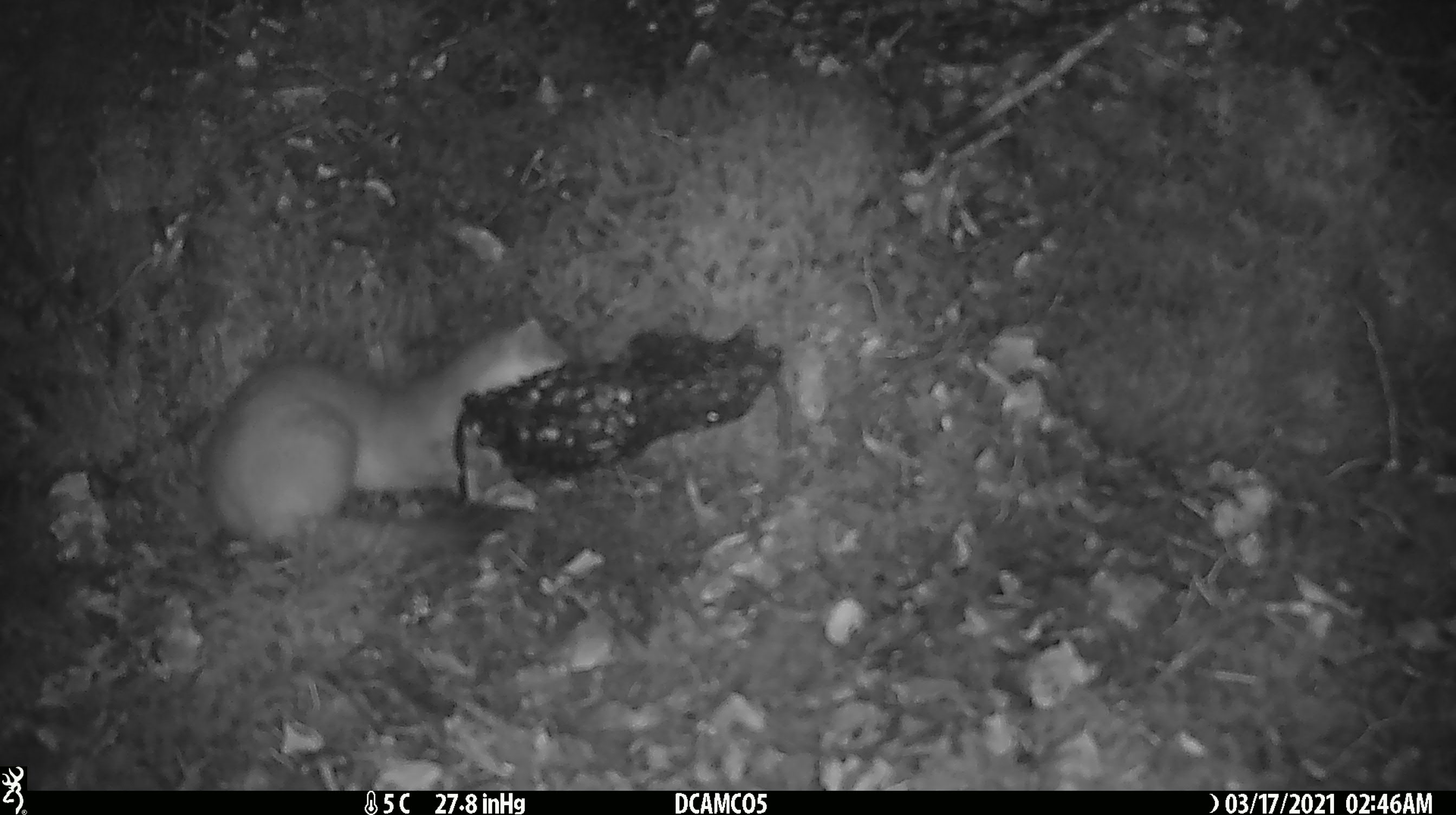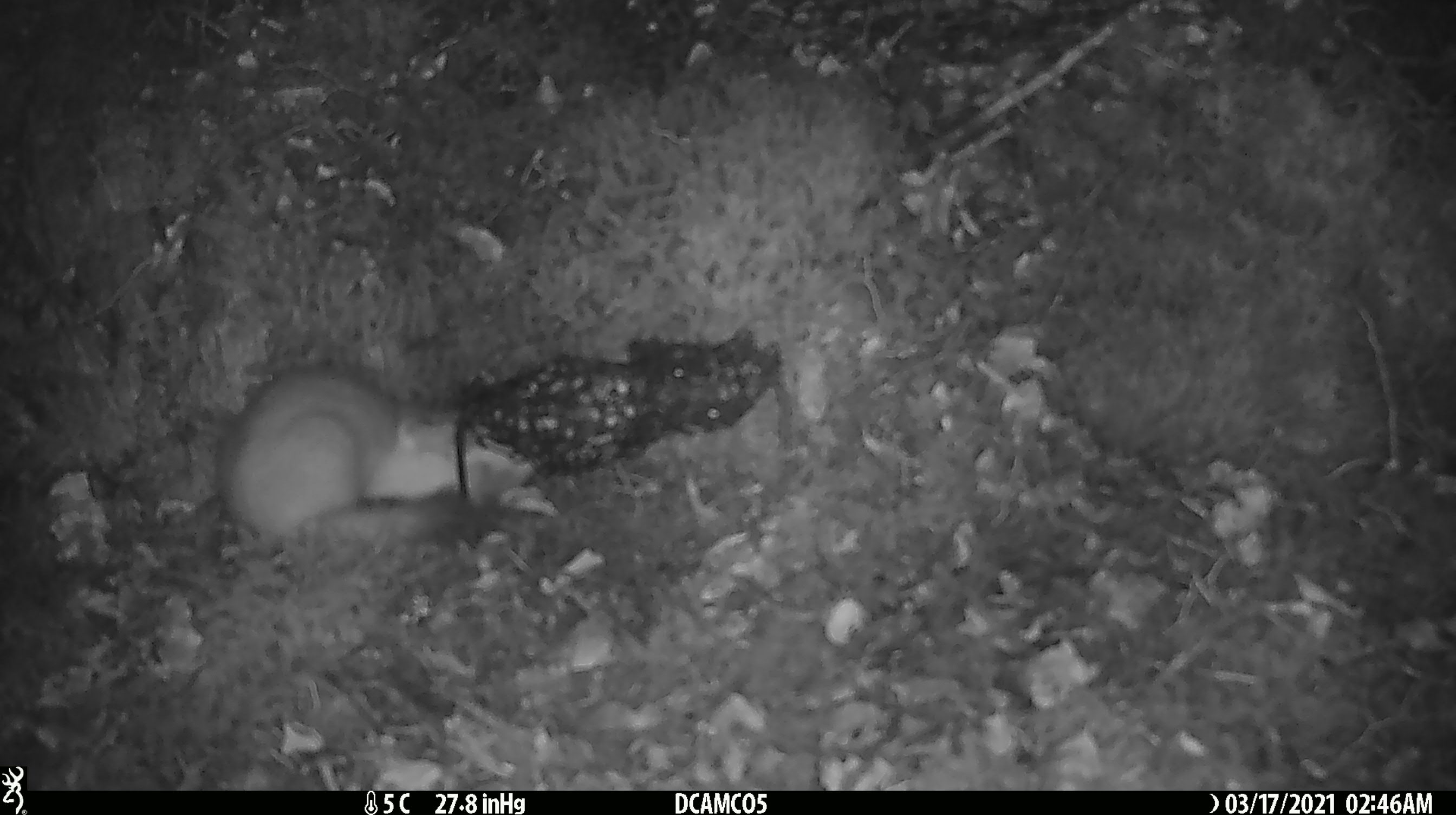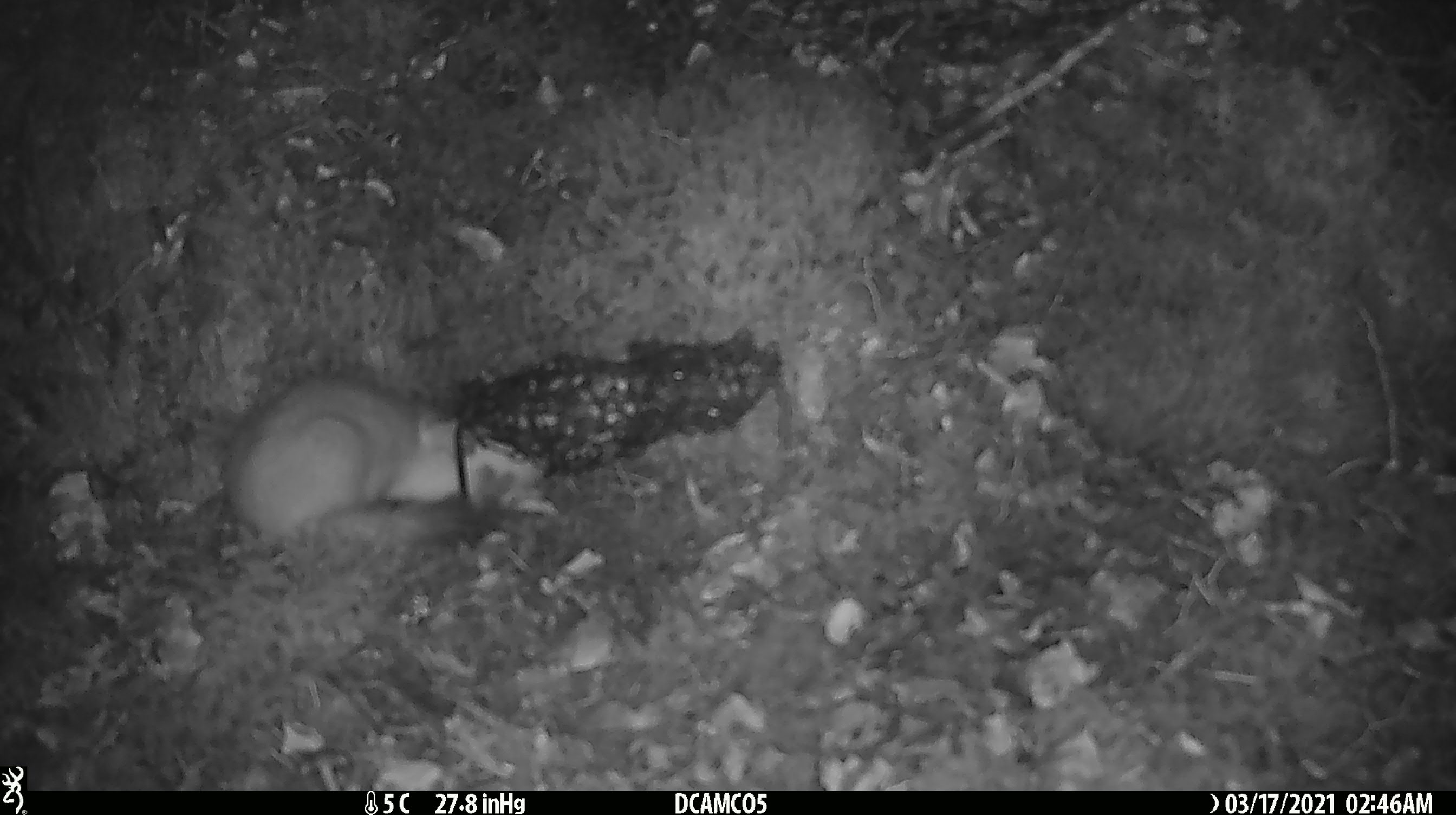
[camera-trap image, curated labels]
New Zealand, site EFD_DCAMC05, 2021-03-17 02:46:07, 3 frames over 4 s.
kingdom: Animalia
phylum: Chordata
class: Mammalia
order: Carnivora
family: Mustelidae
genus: Mustela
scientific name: Mustela erminea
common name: stoat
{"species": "stoat (Mustela erminea)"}